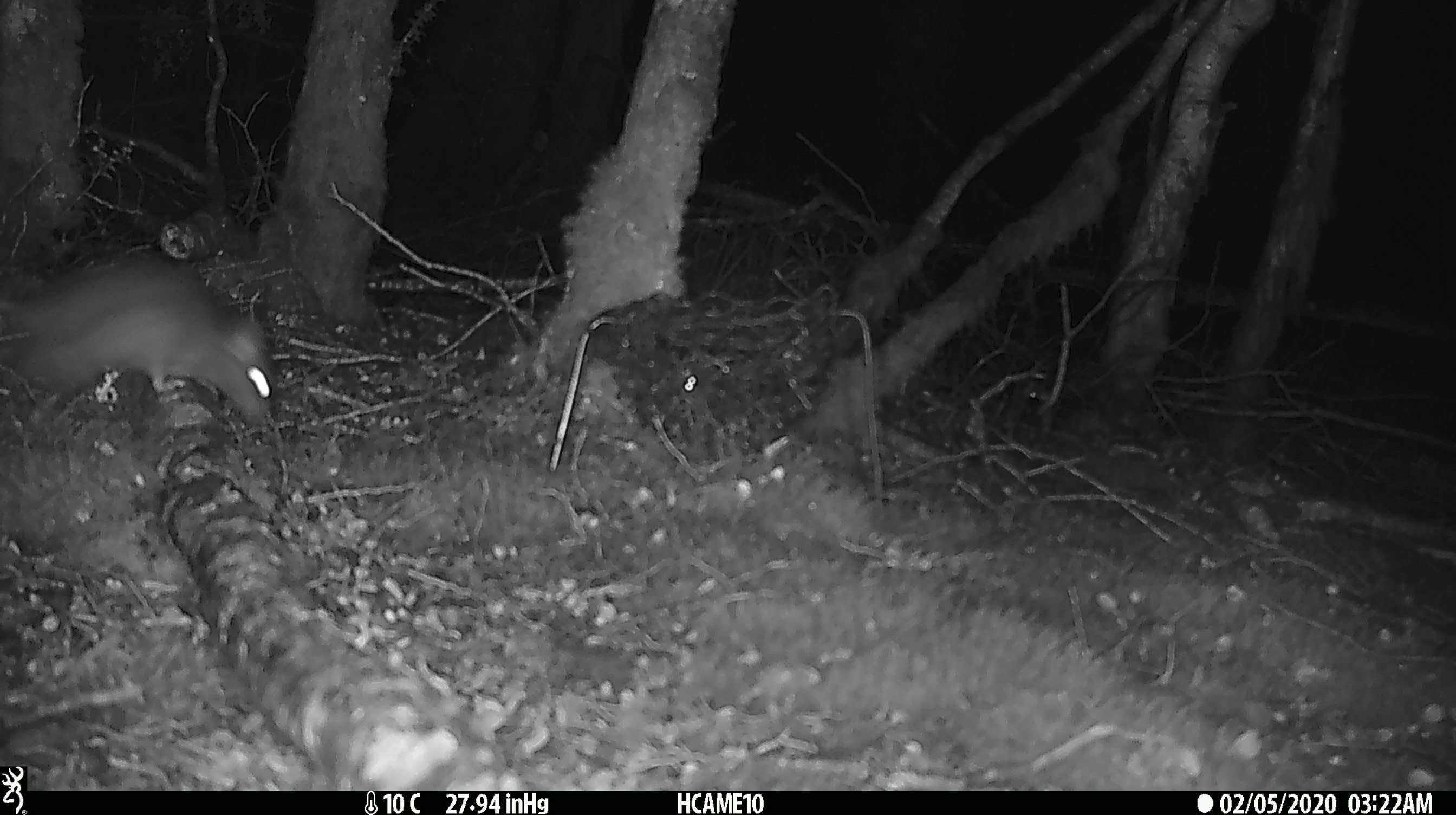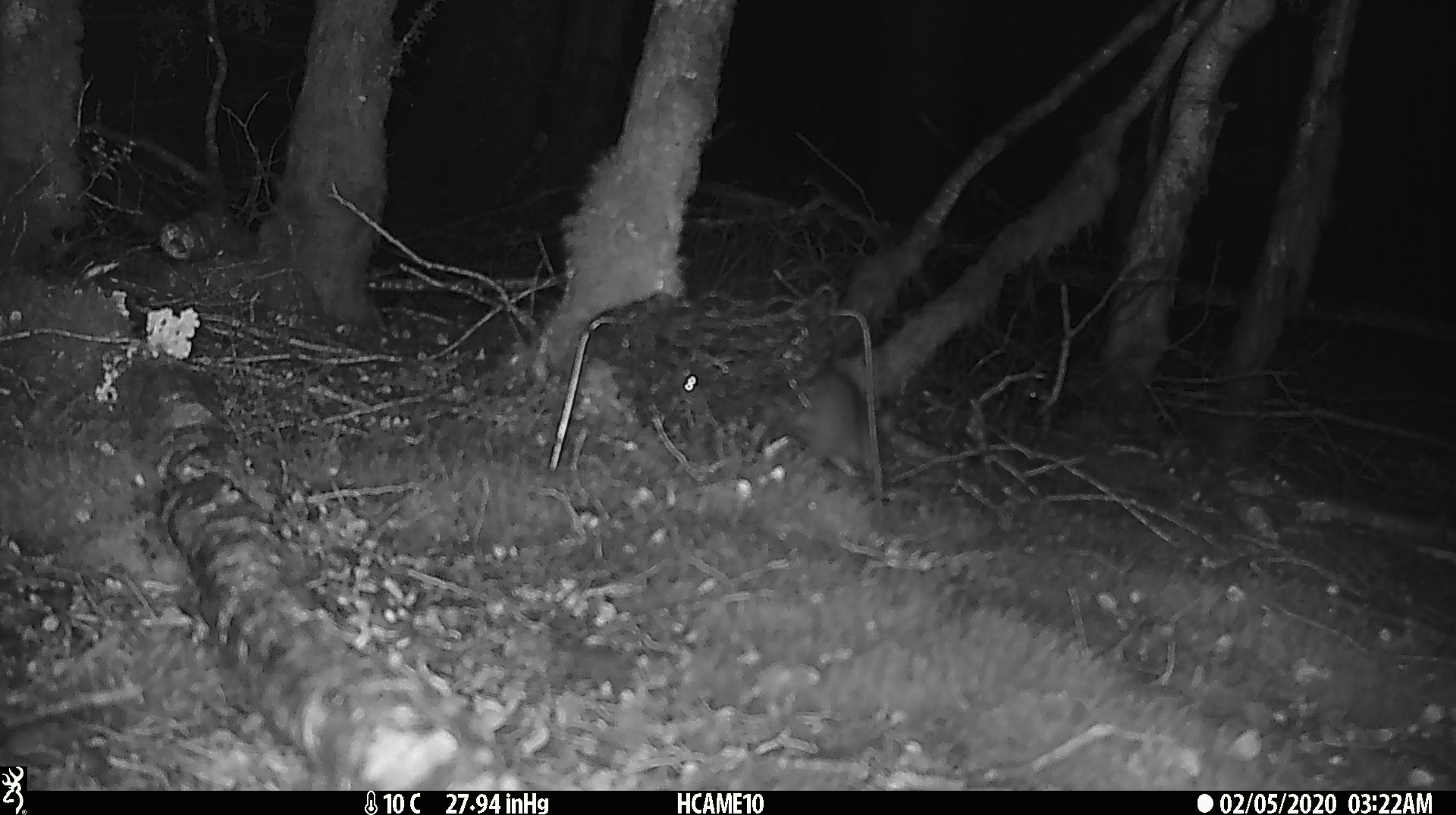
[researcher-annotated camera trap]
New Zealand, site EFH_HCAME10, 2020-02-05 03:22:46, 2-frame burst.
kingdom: Animalia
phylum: Chordata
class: Mammalia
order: Rodentia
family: Muridae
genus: Rattus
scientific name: Rattus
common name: rat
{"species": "rat (Rattus)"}